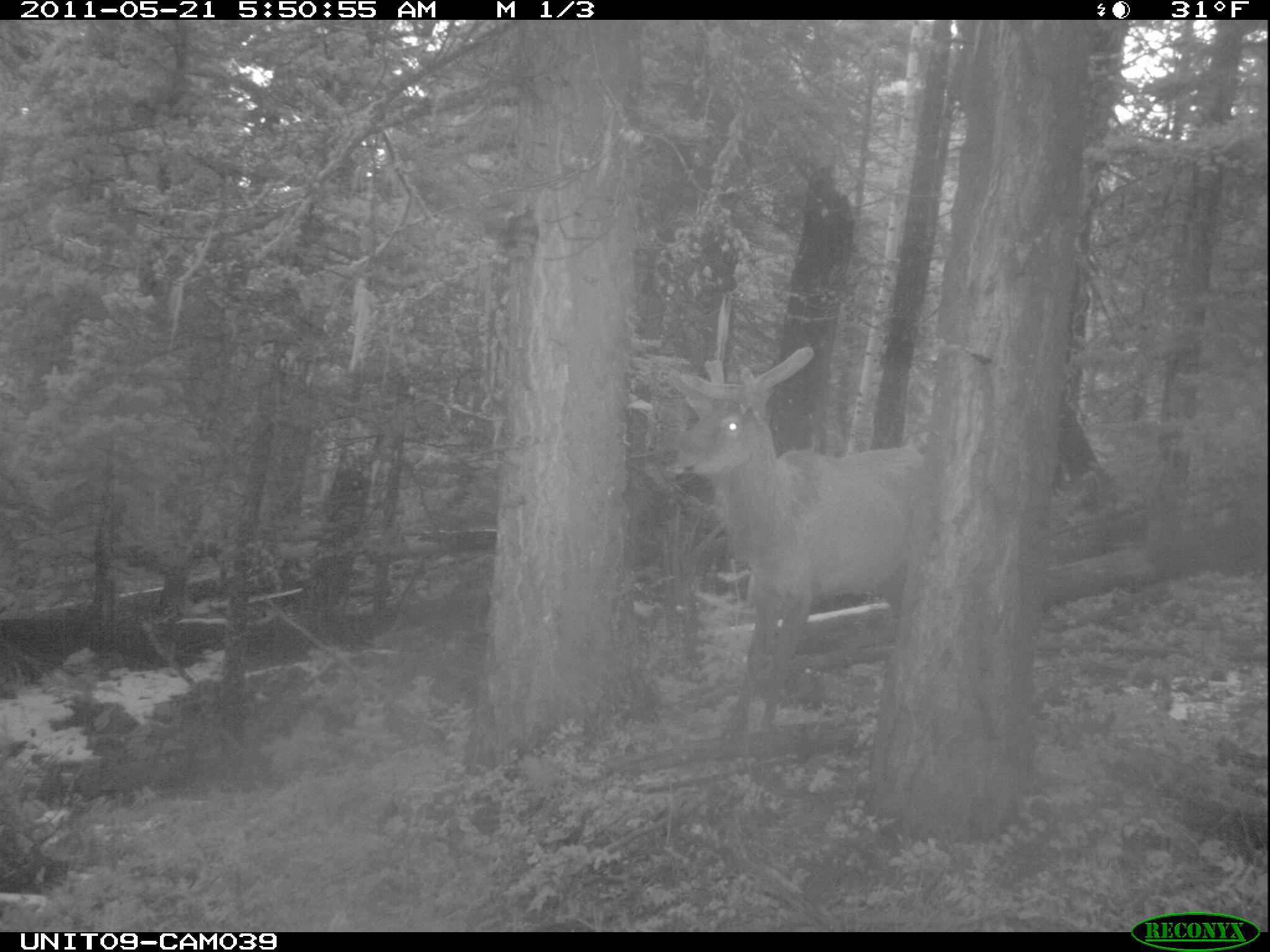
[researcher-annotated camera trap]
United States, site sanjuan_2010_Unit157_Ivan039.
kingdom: Animalia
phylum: Chordata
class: Mammalia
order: Artiodactyla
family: Cervidae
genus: Cervus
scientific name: Cervus elaphus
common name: red deer